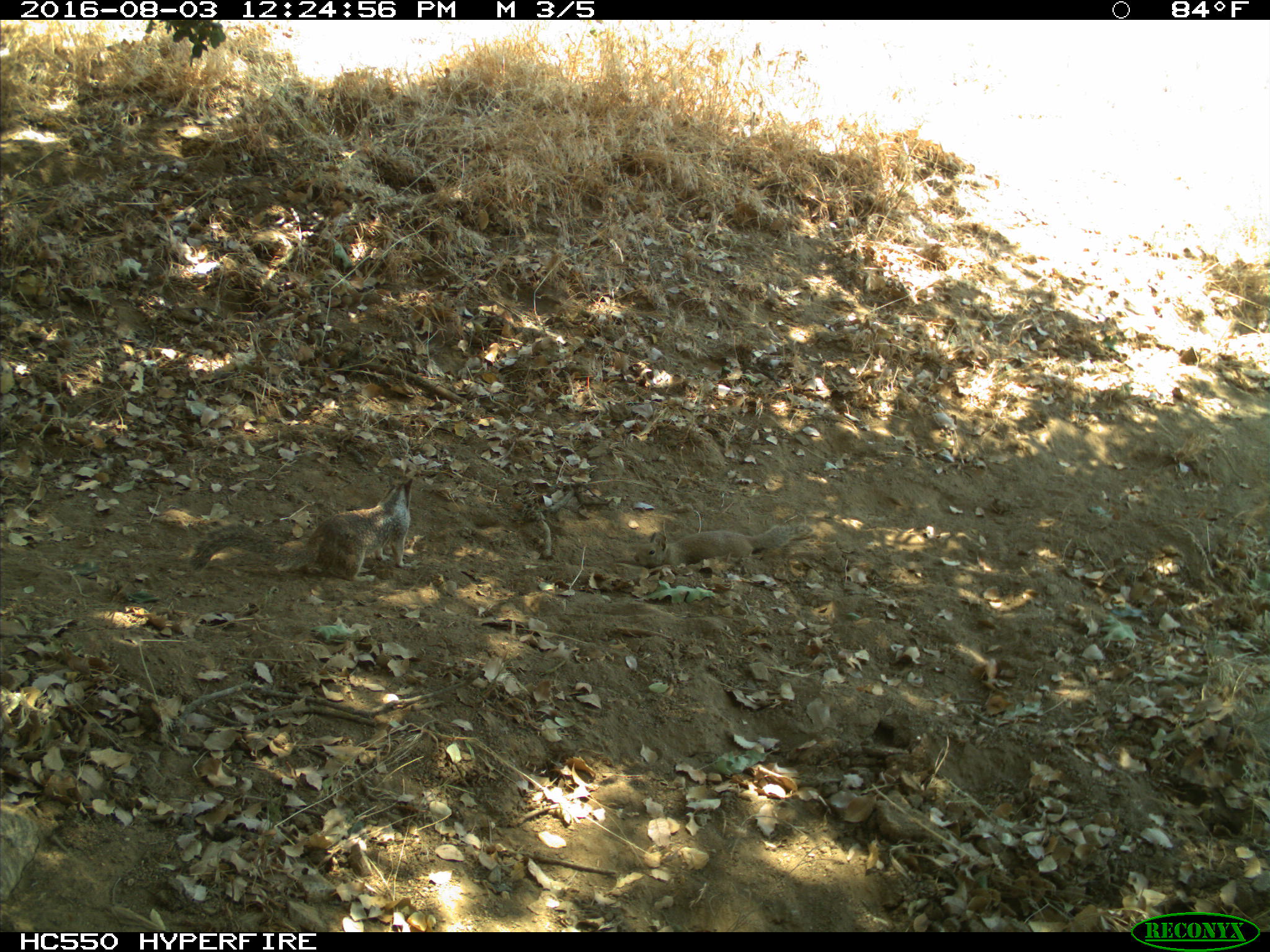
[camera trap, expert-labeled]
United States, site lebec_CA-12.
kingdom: Animalia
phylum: Chordata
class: Mammalia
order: Rodentia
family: Sciuridae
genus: Otospermophilus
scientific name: Otospermophilus beecheyi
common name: california ground squirrel